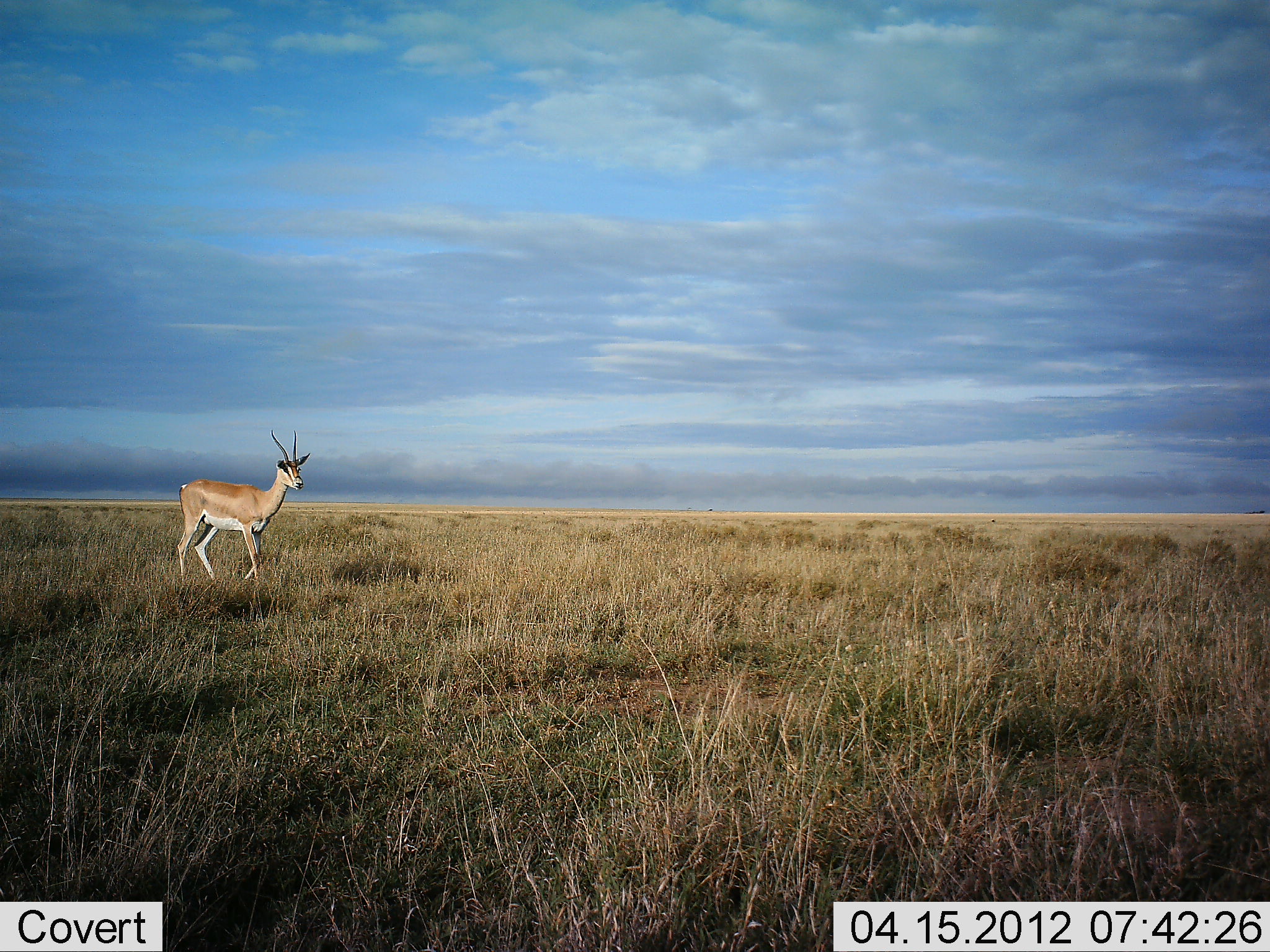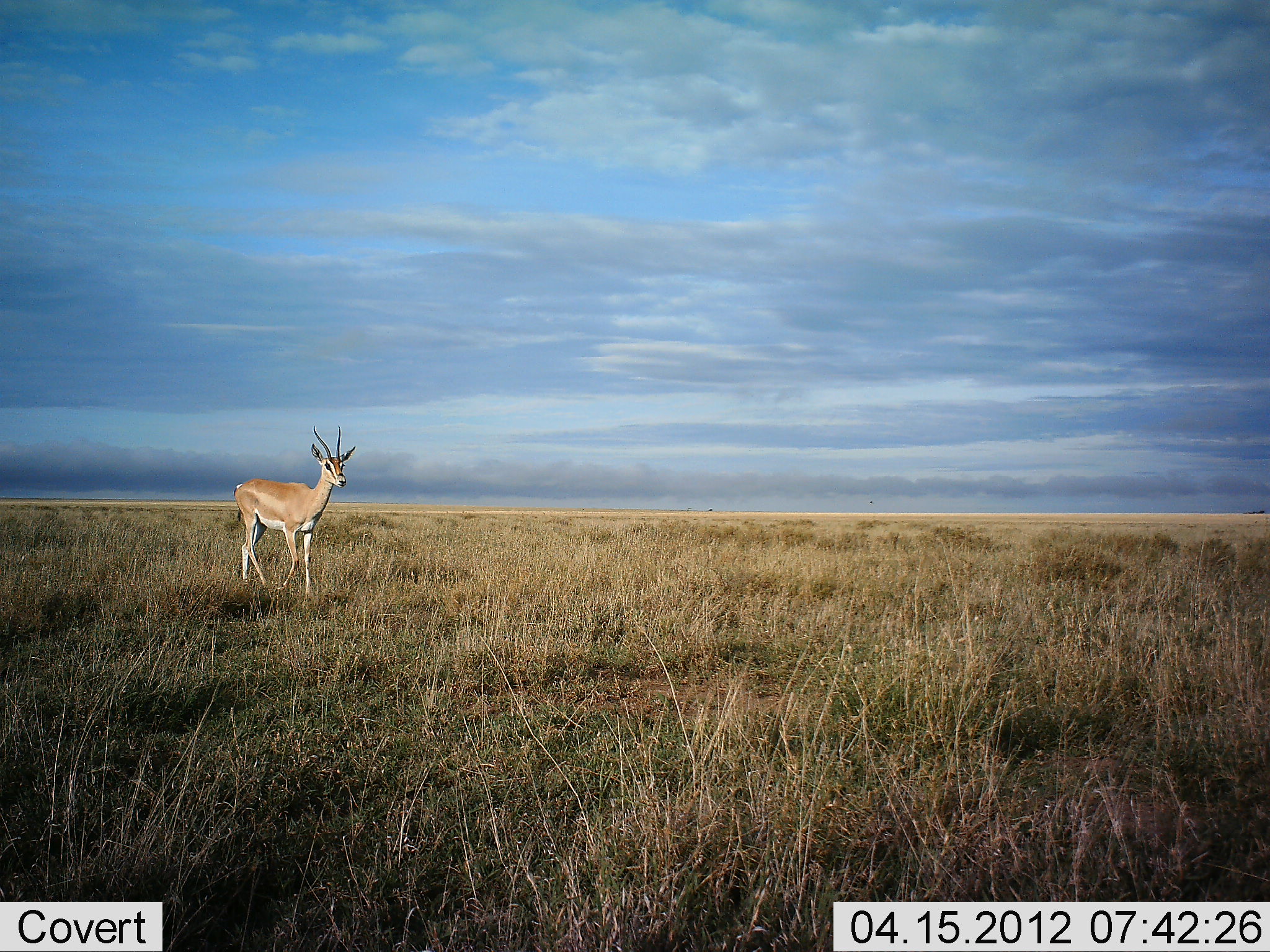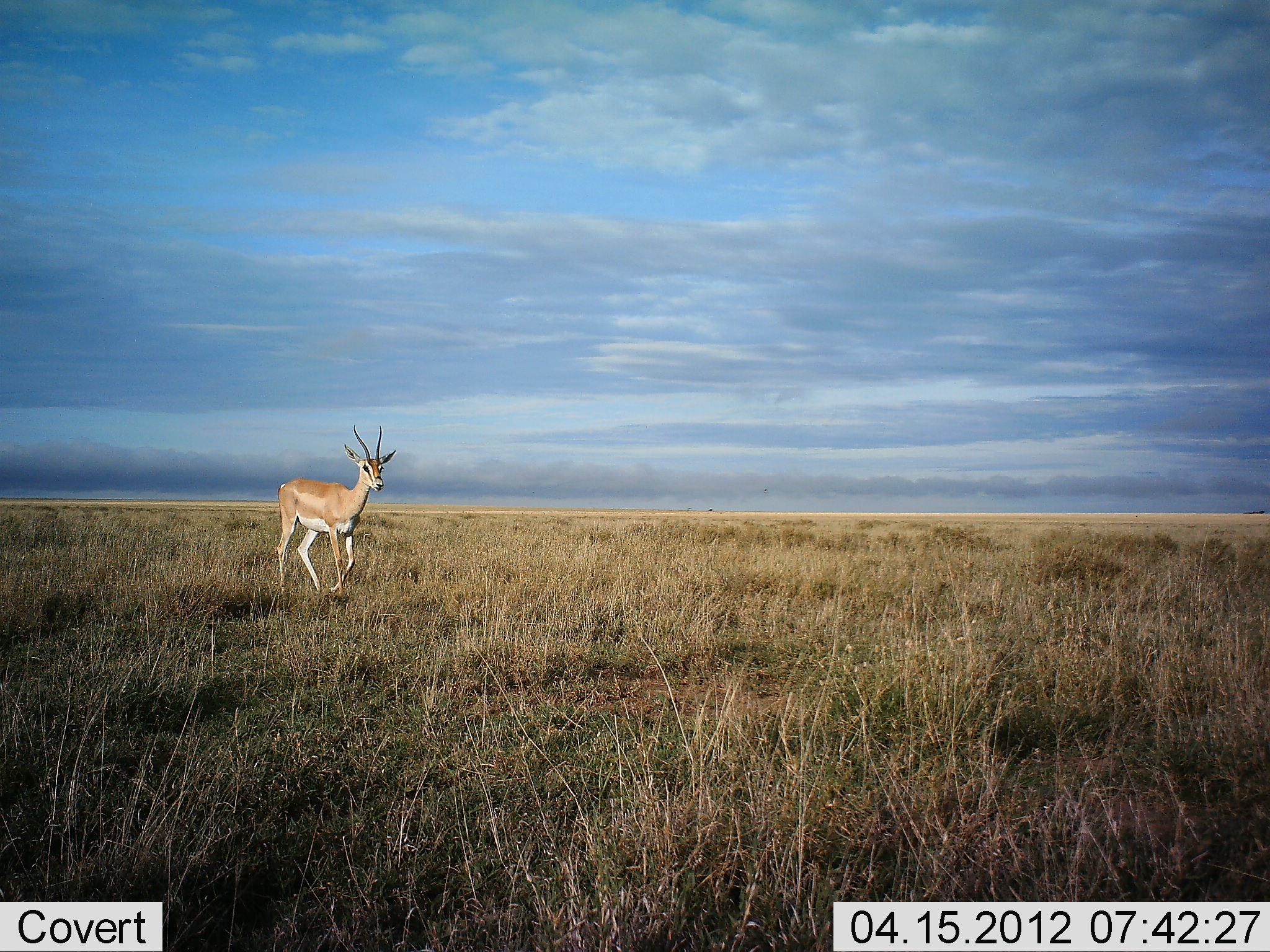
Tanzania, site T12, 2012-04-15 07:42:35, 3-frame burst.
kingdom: Animalia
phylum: Chordata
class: Mammalia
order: Artiodactyla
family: Bovidae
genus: Nanger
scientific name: Nanger granti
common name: grant's gazelle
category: gazellegrants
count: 1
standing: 10%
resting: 0%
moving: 97%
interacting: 0%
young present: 0%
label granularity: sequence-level